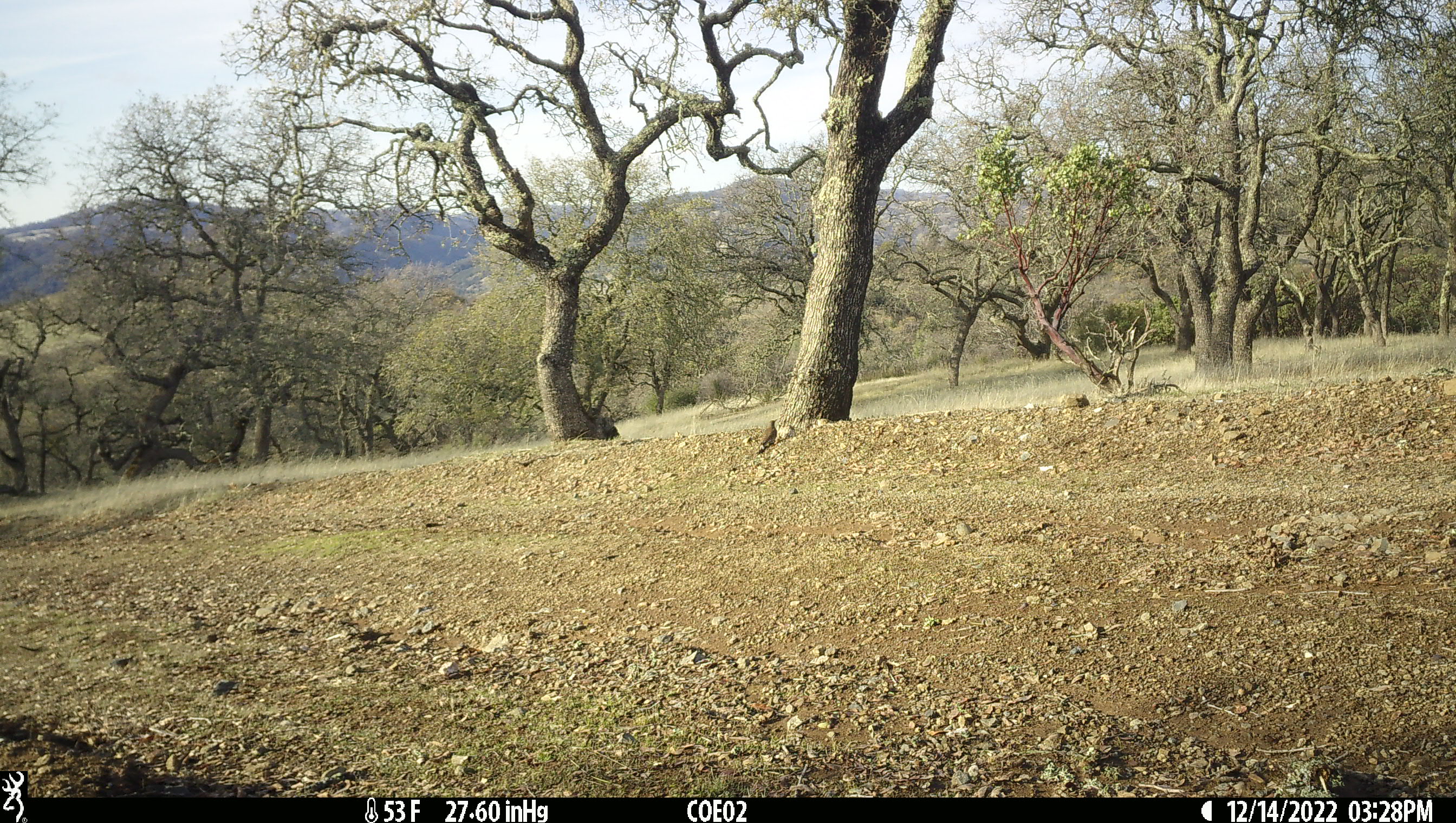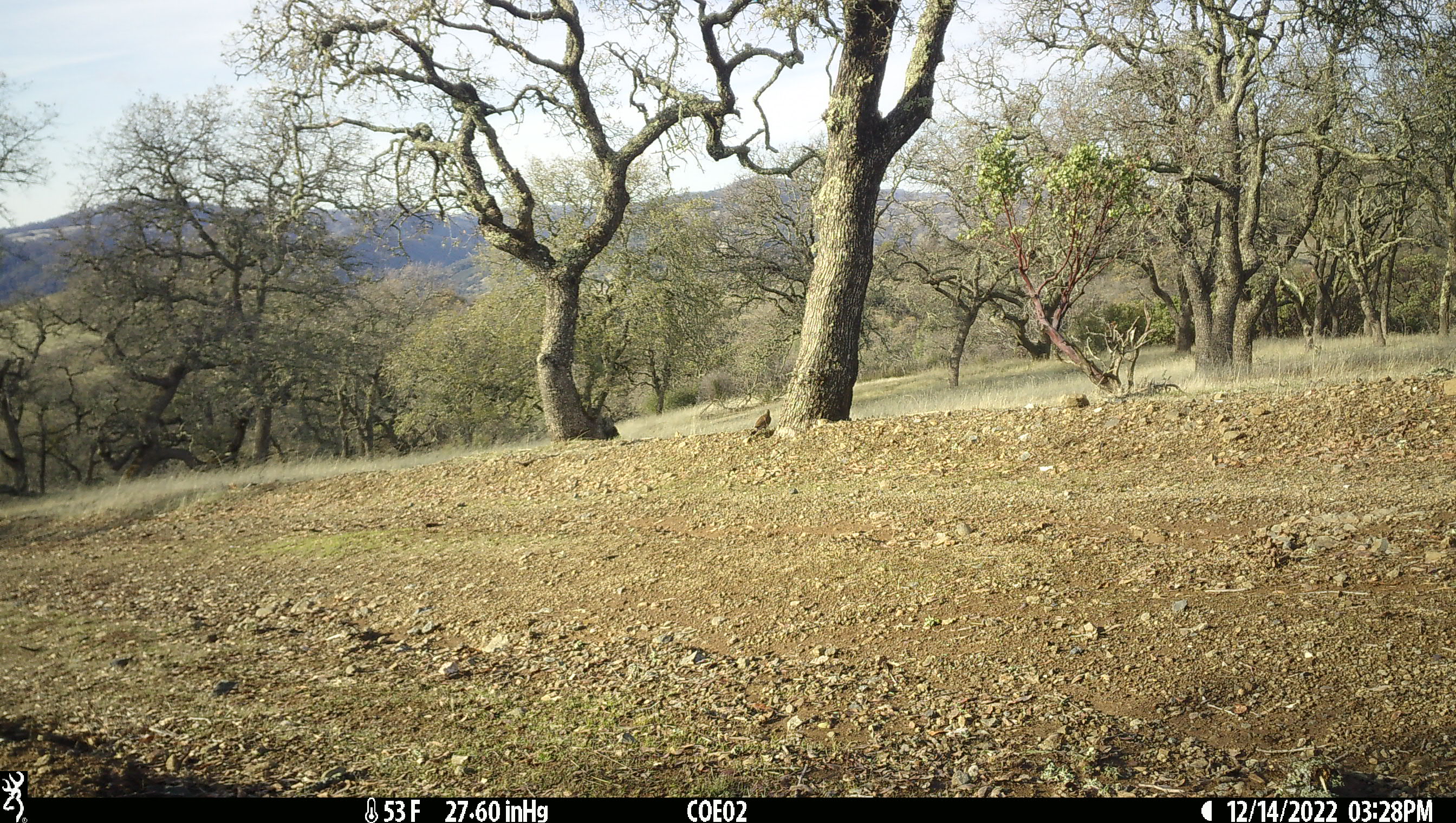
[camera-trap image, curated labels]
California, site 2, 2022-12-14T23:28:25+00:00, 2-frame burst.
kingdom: Animalia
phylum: Chordata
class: Aves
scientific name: Aves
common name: bird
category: unknown bird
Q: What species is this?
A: Unknown bird (bird) (Aves).